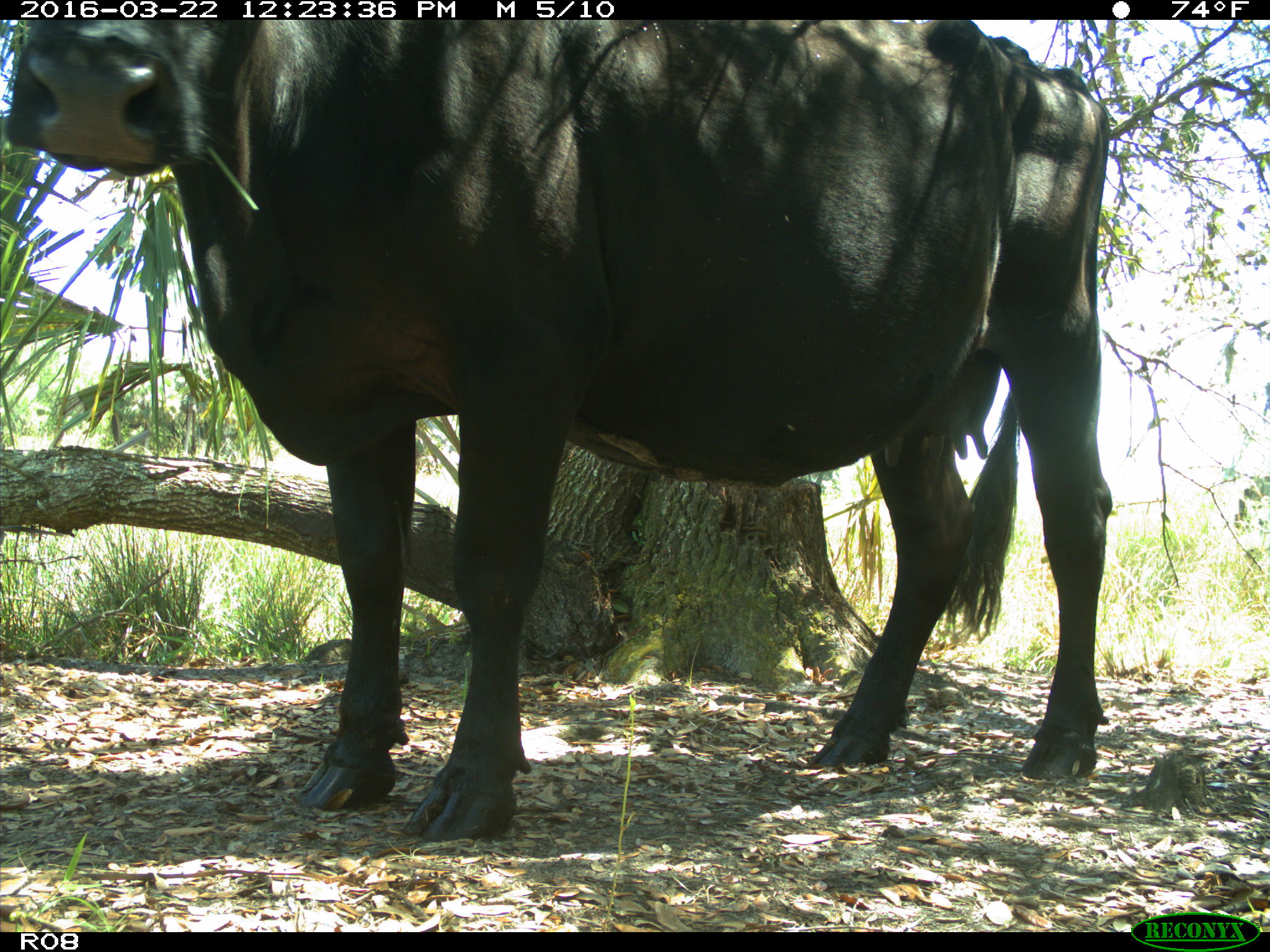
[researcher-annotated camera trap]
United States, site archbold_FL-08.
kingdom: Animalia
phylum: Chordata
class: Mammalia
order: Artiodactyla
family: Bovidae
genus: Bos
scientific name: Bos taurus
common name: domestic cow